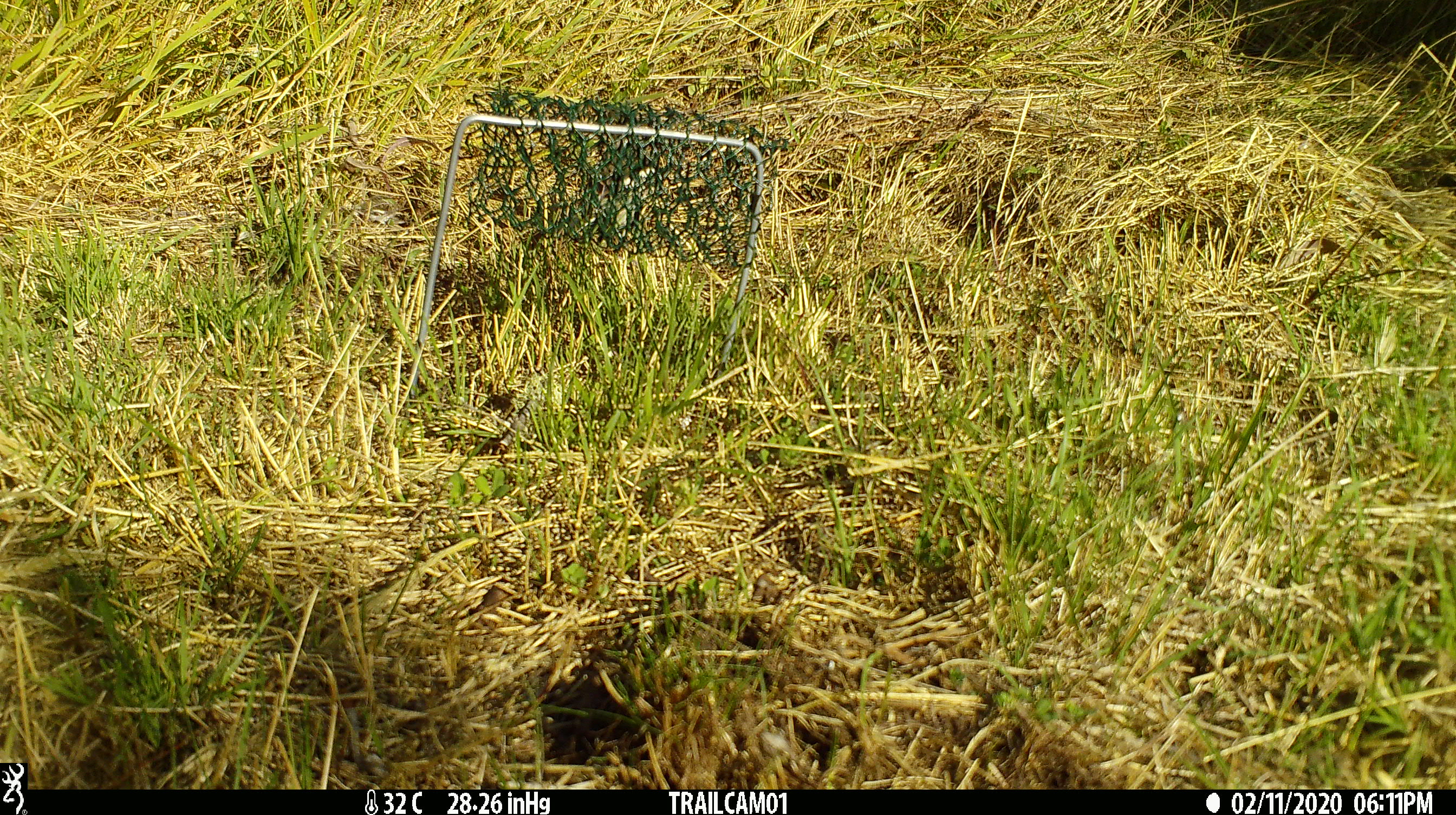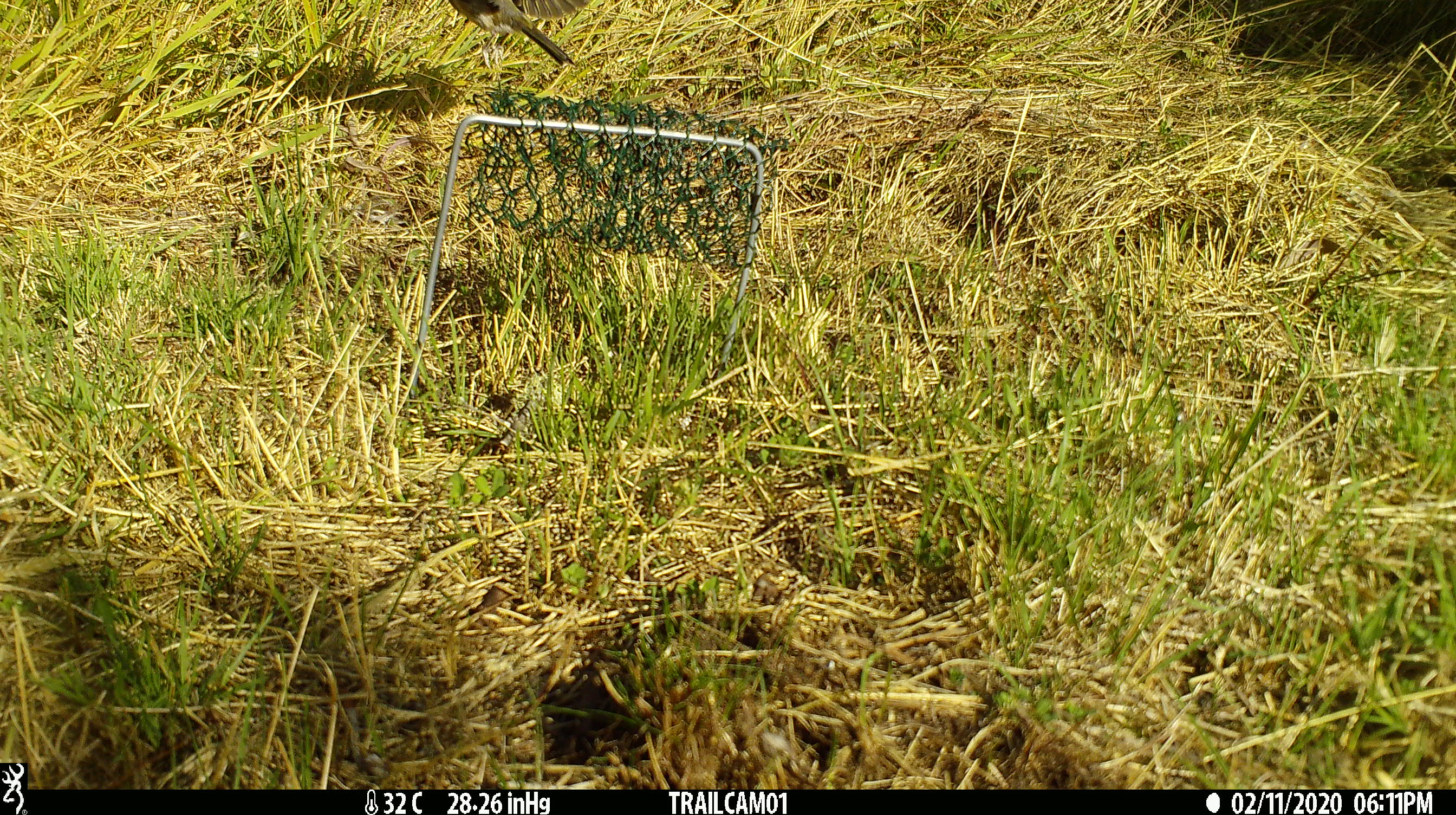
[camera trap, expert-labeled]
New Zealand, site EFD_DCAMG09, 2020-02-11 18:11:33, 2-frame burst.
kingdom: Animalia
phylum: Chordata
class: Aves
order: Passeriformes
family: Fringillidae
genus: Fringilla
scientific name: Fringilla coelebs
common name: common chaffinch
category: chaffinch